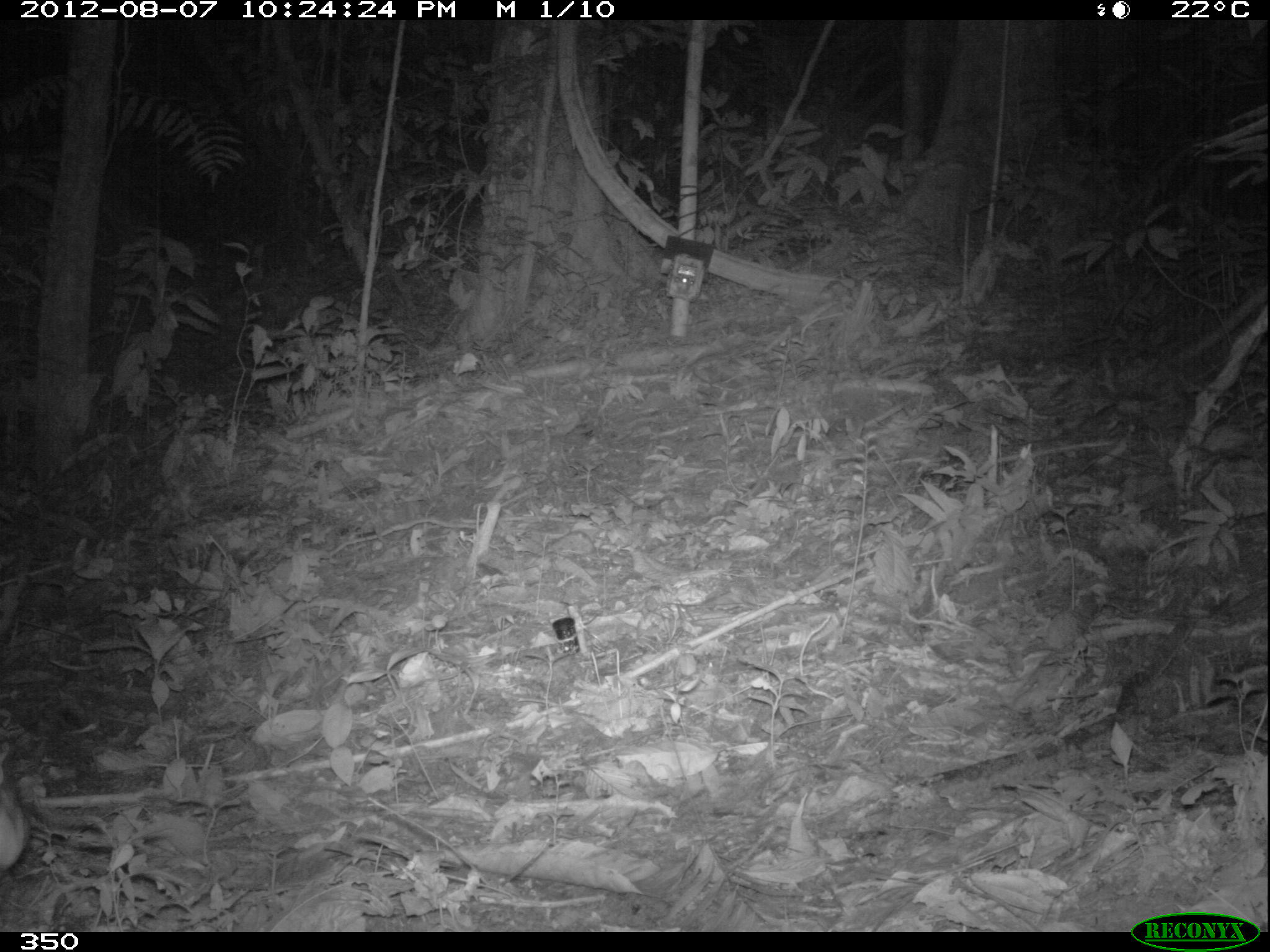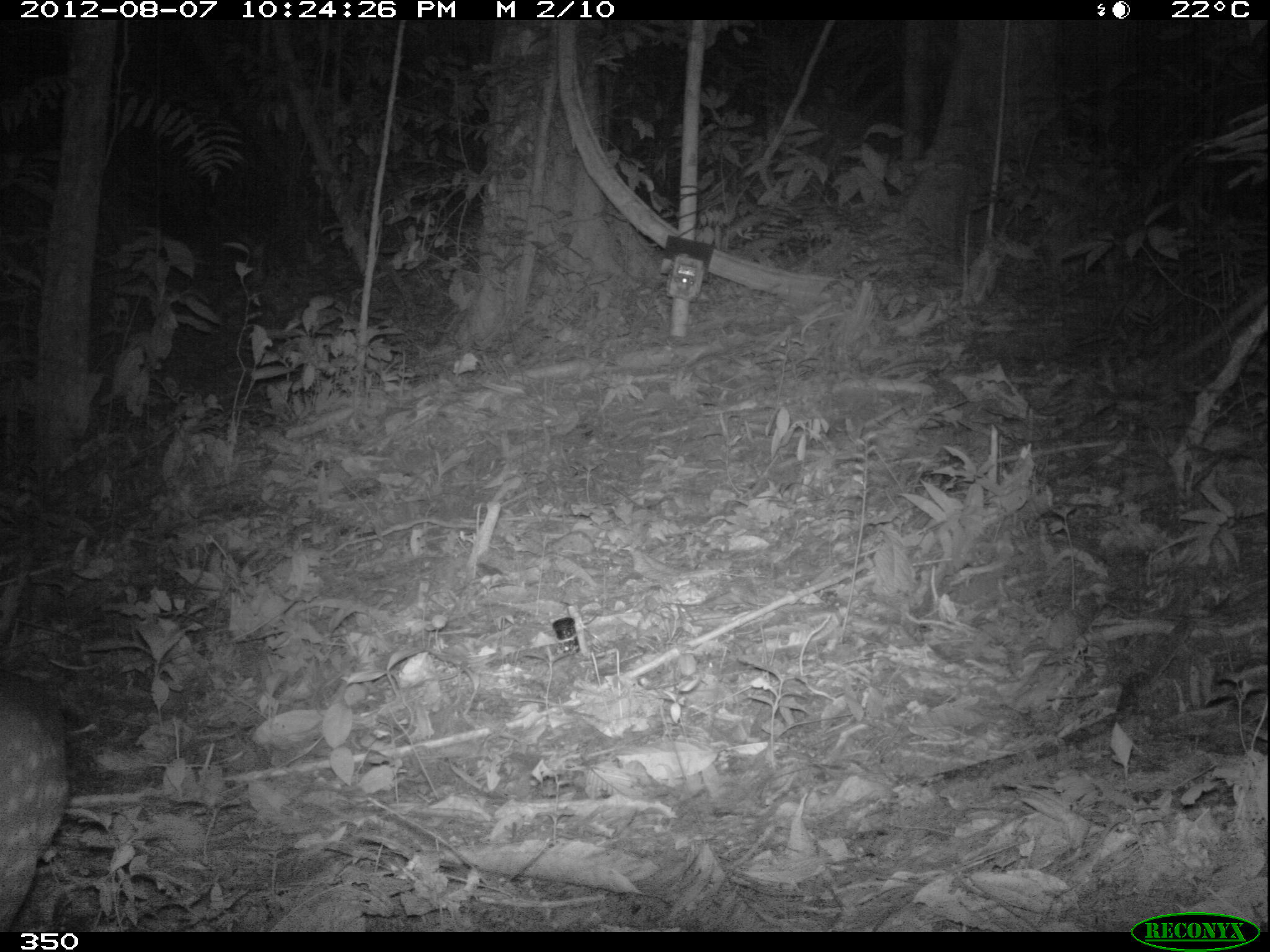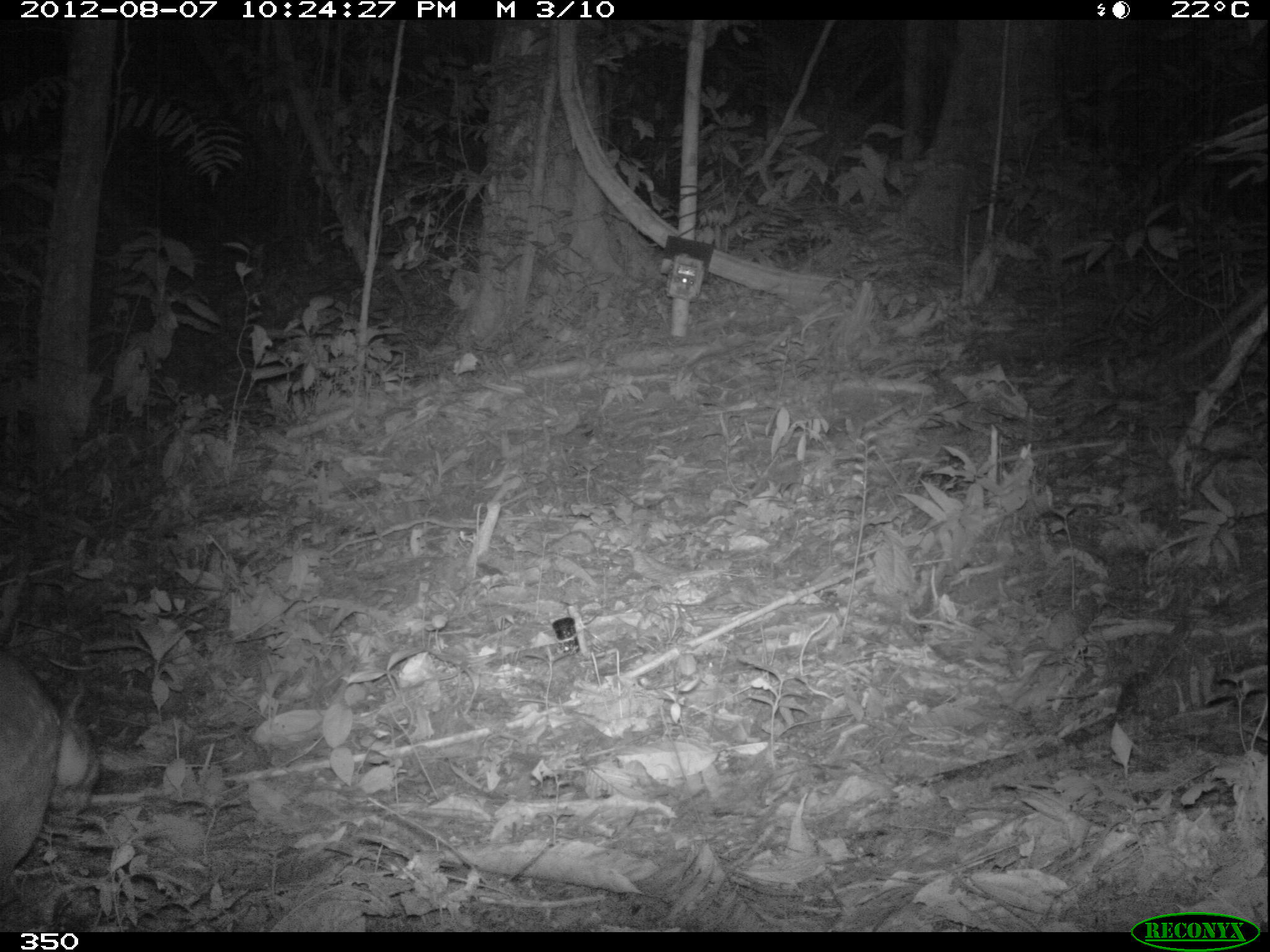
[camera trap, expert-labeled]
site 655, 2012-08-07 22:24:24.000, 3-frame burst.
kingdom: Animalia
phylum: Chordata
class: Mammalia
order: Rodentia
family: Cuniculidae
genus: Cuniculus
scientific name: Cuniculus paca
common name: spotted paca